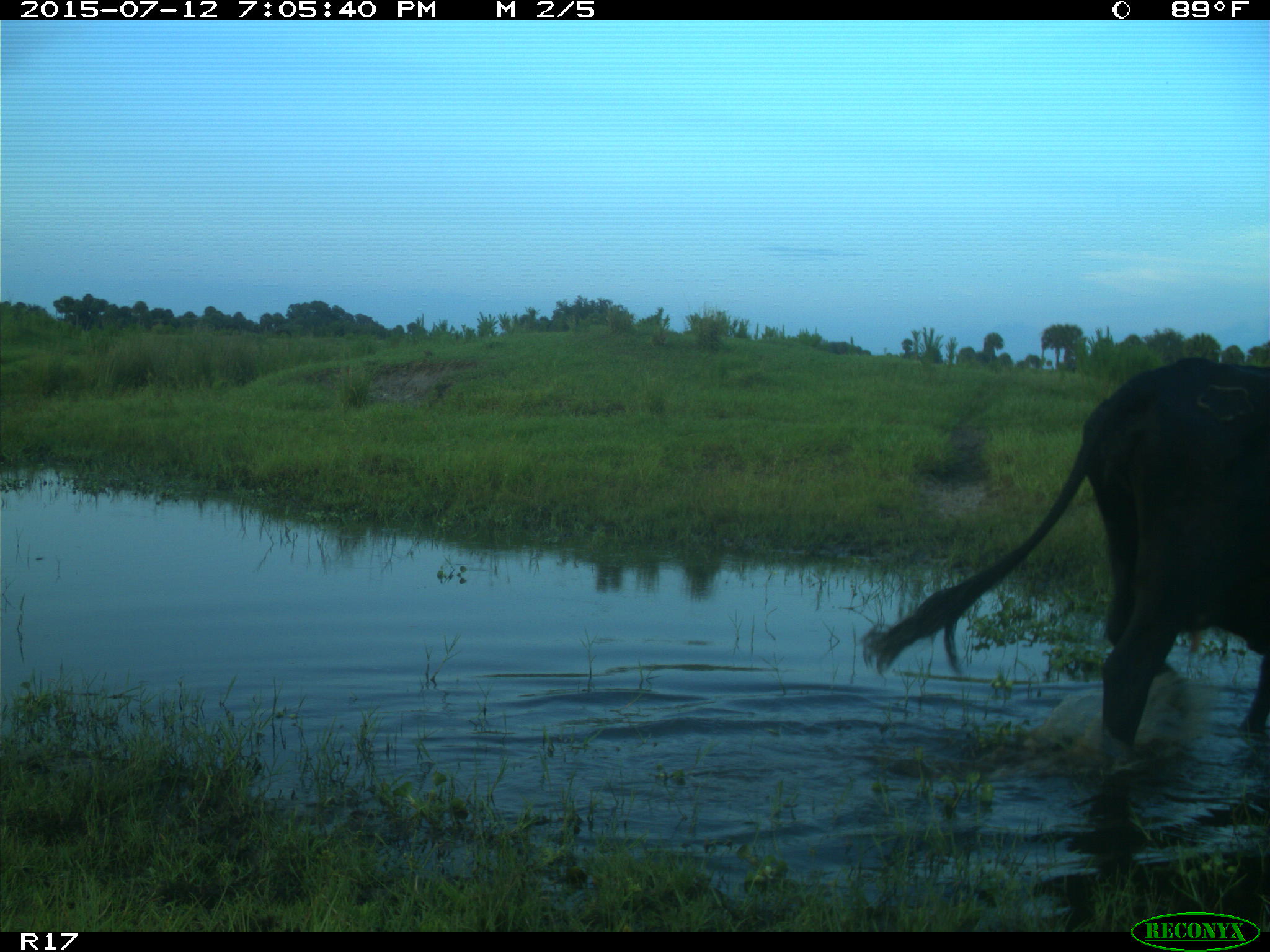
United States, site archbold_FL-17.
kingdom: Animalia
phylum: Chordata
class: Mammalia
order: Artiodactyla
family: Bovidae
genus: Bos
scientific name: Bos taurus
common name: domestic cow